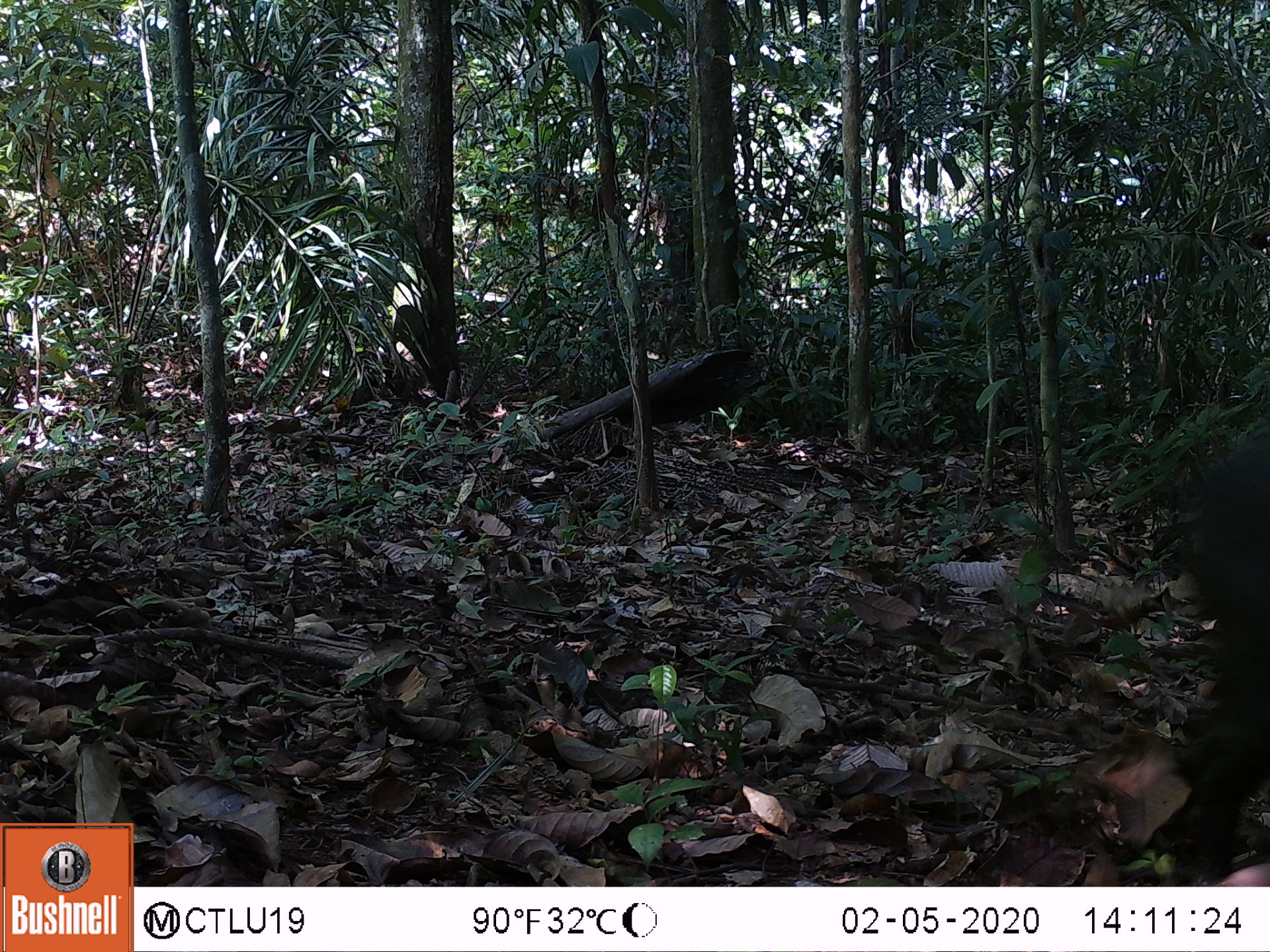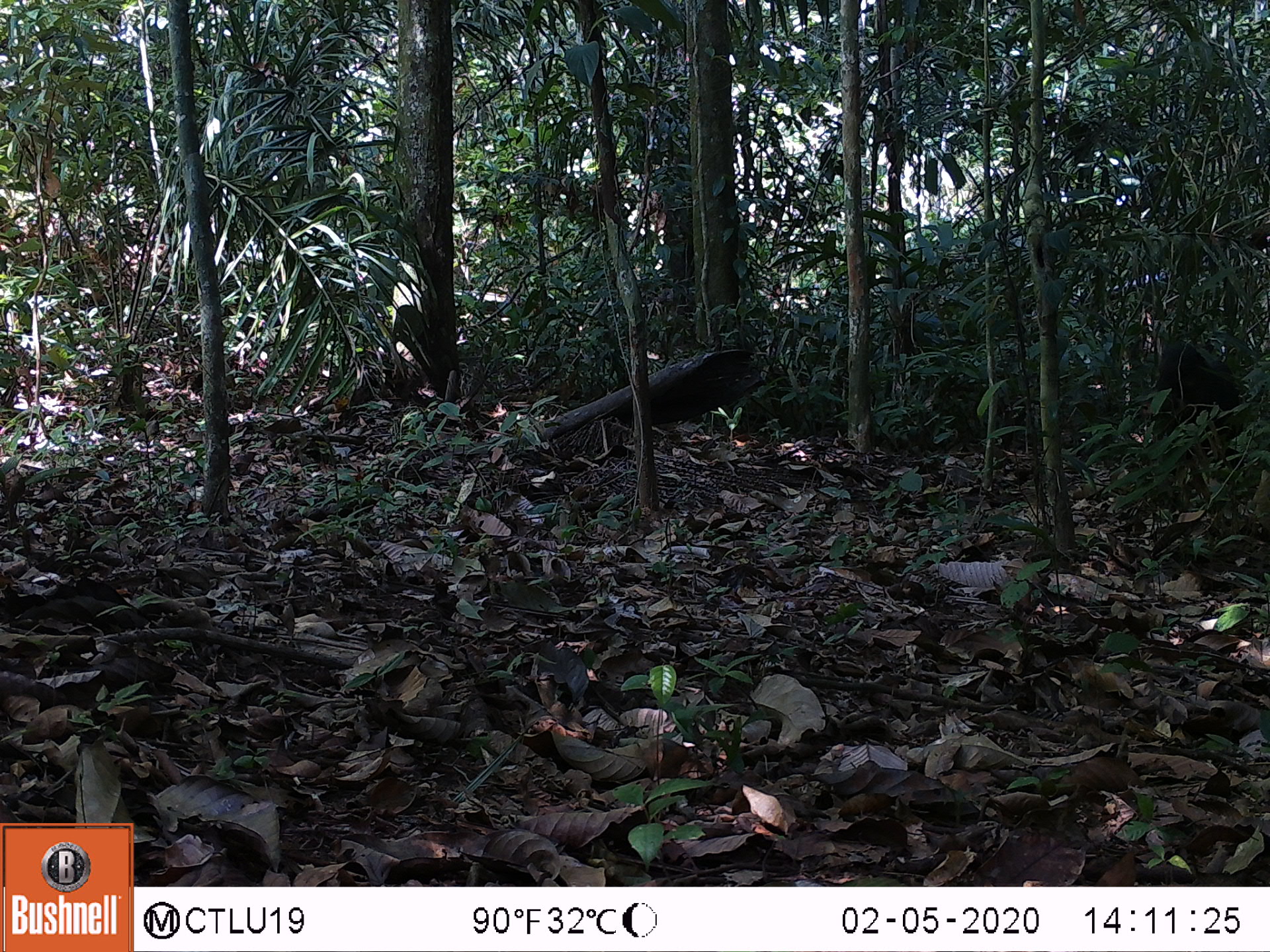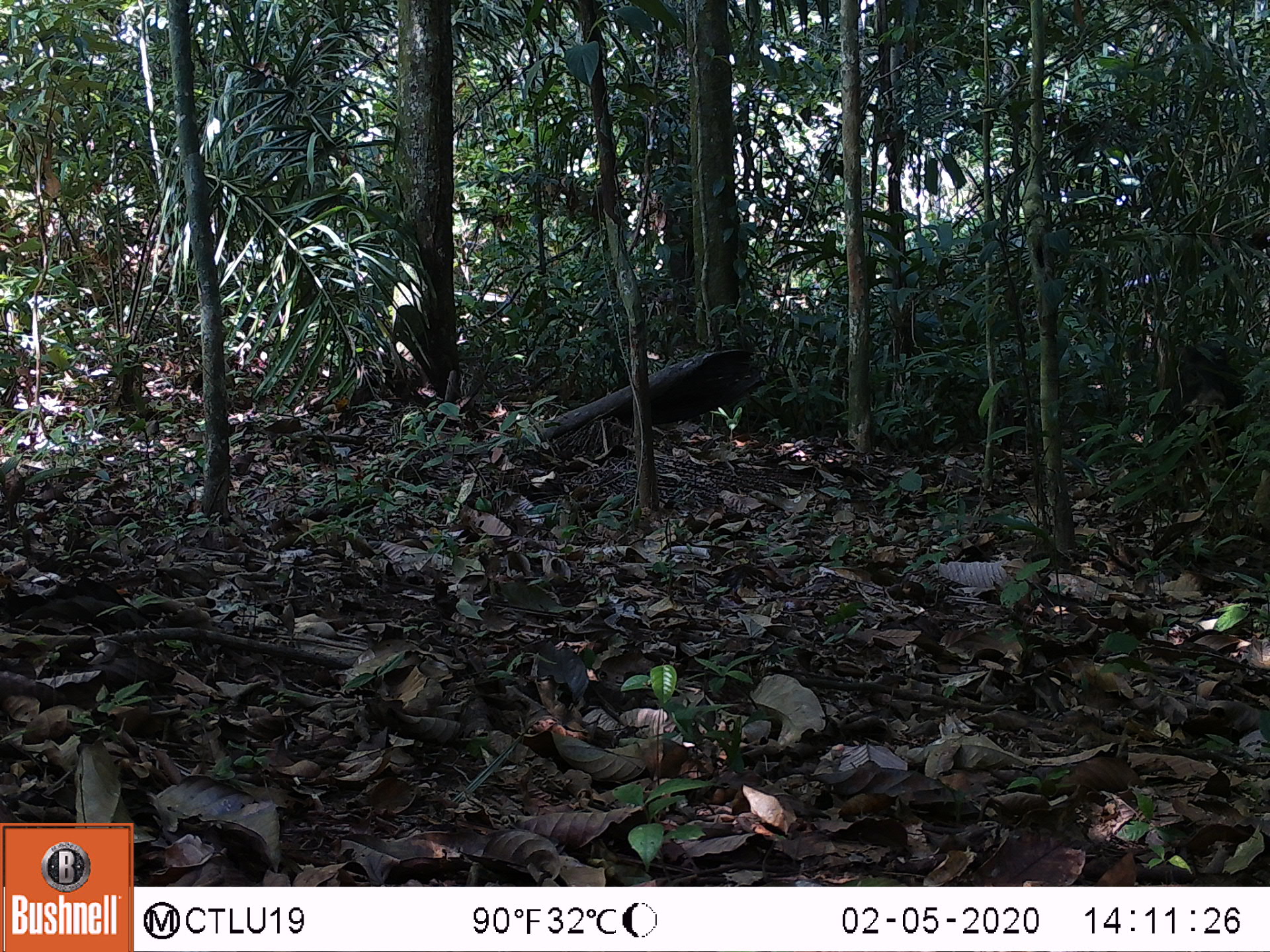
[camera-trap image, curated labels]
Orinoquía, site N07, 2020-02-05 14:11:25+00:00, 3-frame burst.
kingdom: Animalia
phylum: Chordata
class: Mammalia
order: Artiodactyla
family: Tayassuidae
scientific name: Tayassuidae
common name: peccary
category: unknown peccary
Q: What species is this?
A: Unknown peccary (peccary) (Tayassuidae).